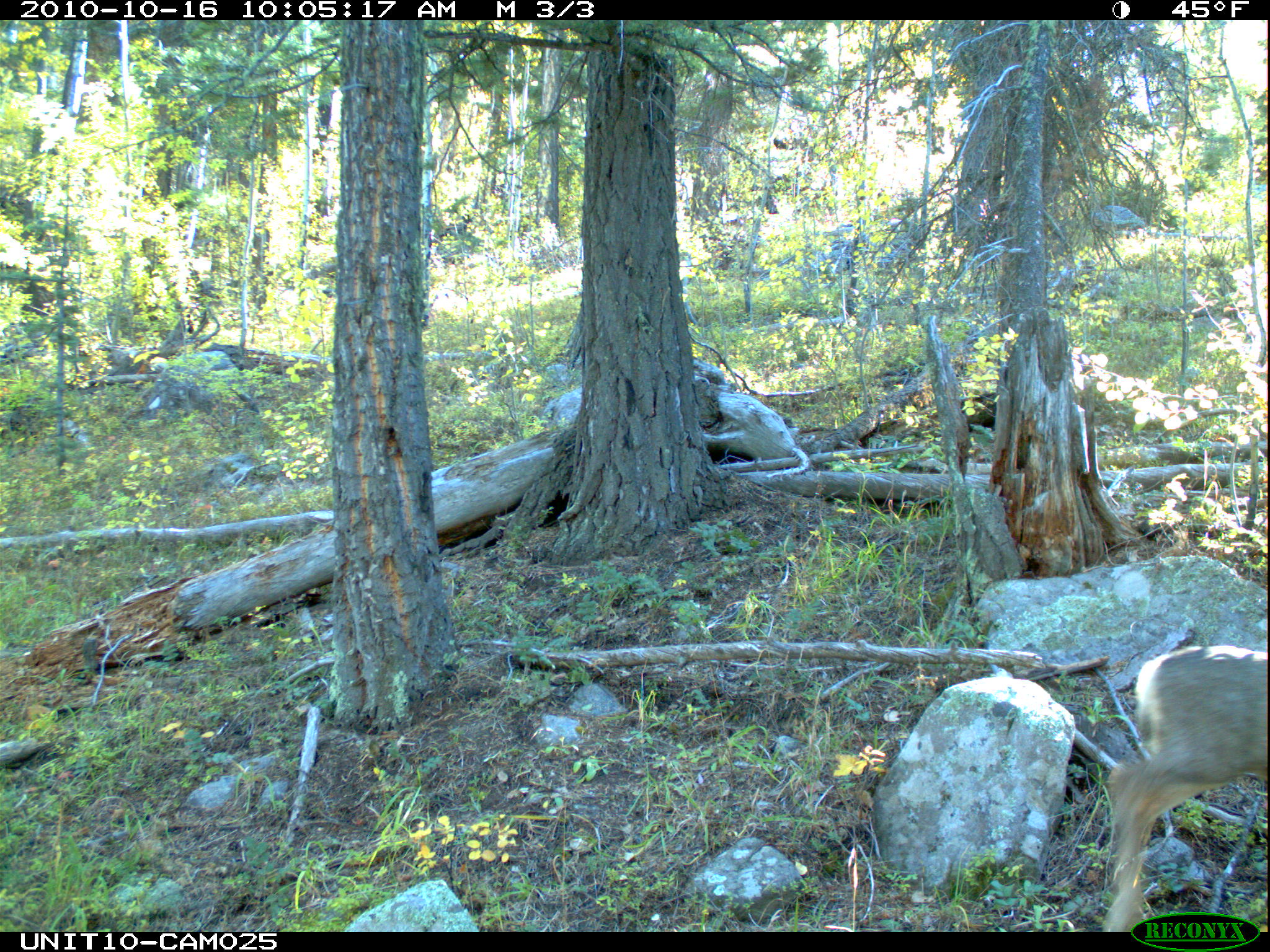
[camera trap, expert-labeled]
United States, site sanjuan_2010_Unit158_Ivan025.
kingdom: Animalia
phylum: Chordata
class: Mammalia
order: Artiodactyla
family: Cervidae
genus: Odocoileus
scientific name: Odocoileus hemionus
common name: mule deer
Odocoileus hemionus (mule deer).